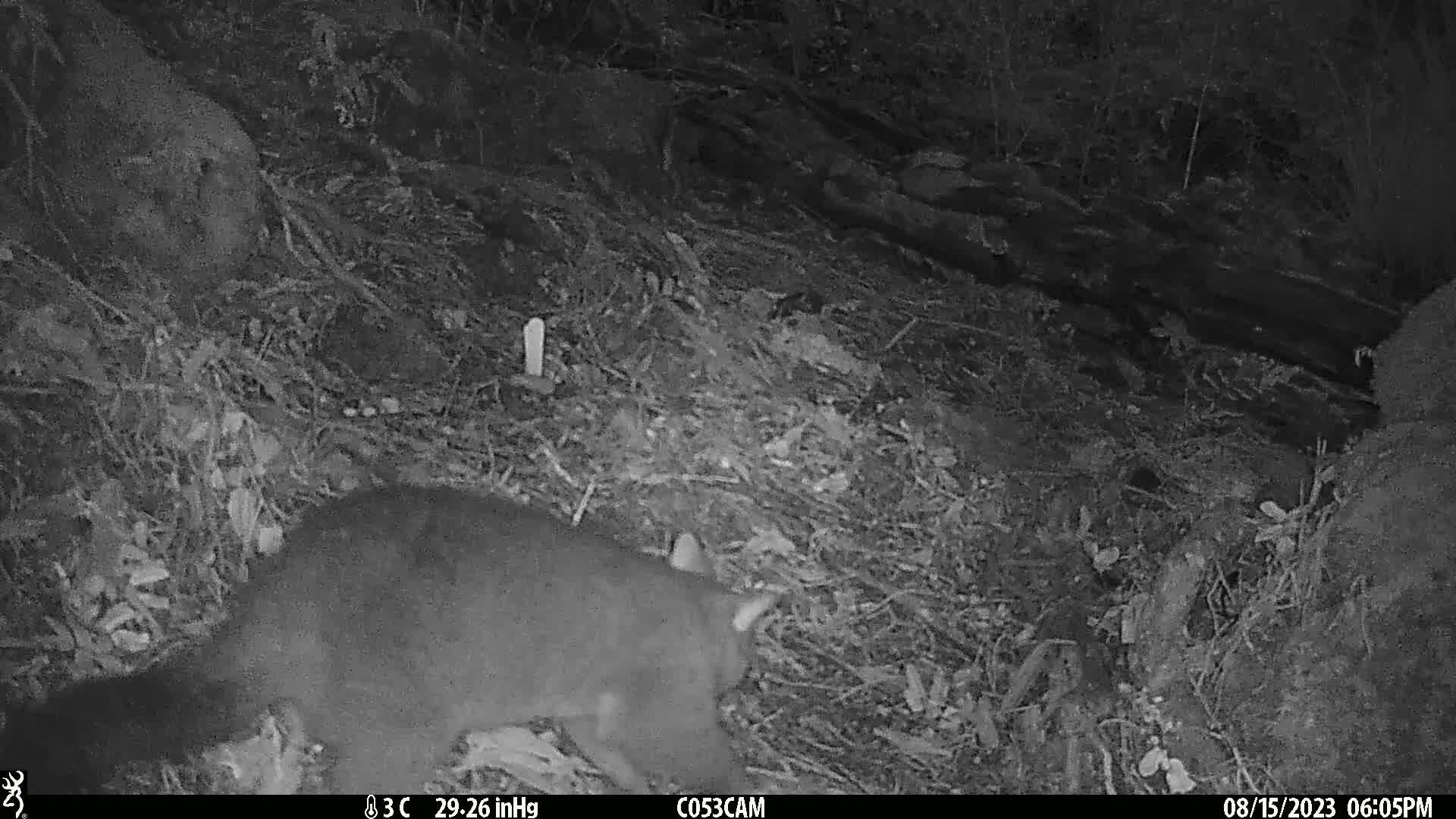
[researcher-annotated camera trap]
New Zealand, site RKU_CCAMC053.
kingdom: Animalia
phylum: Chordata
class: Mammalia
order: Diprotodontia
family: Phalangeridae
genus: Trichosurus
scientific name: Trichosurus vulpecula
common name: common brushtail possum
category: possum